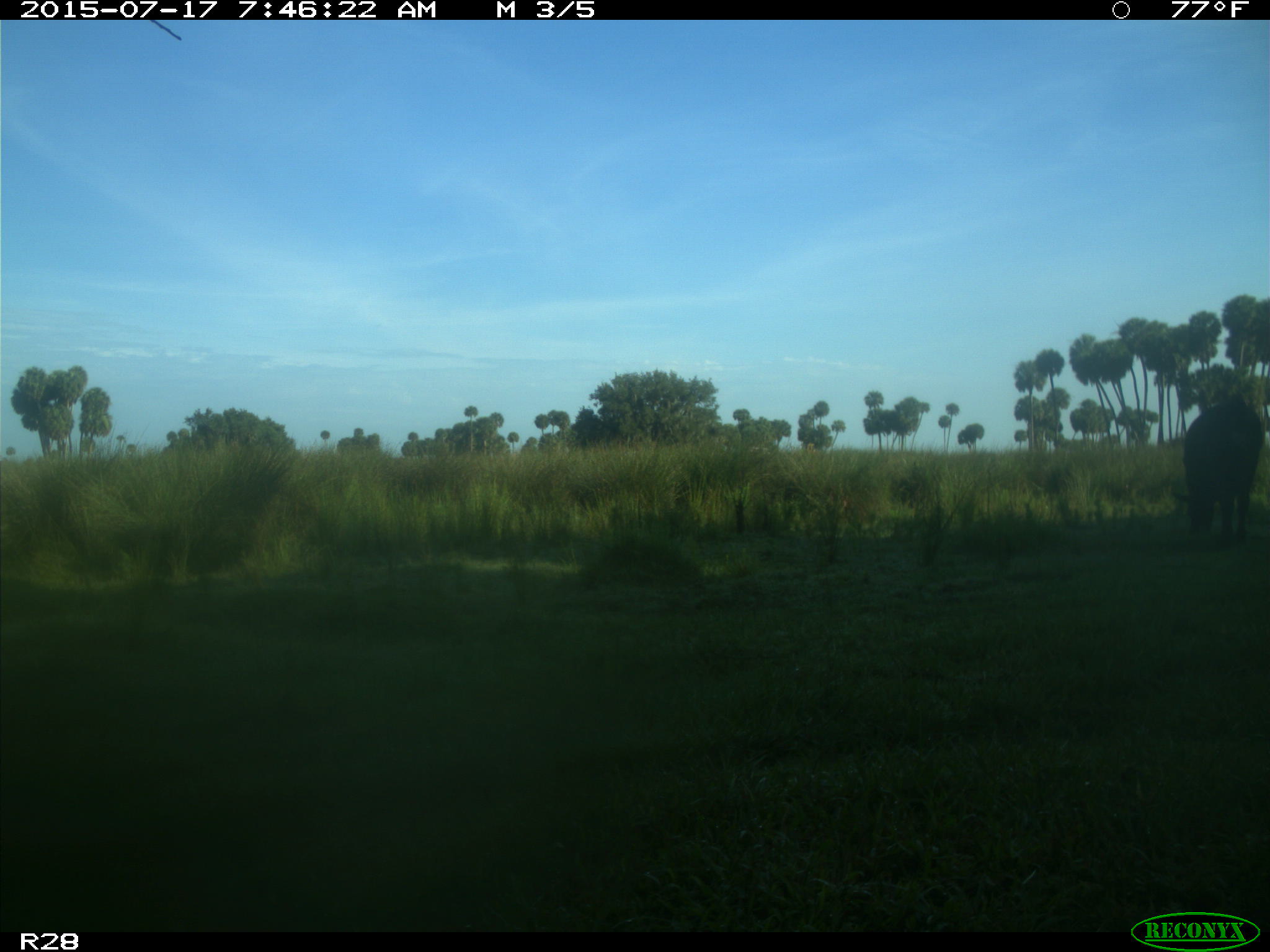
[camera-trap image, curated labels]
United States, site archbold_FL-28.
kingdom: Animalia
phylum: Chordata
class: Mammalia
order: Artiodactyla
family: Bovidae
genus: Bos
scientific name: Bos taurus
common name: domestic cow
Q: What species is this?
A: Bos taurus (domestic cow).